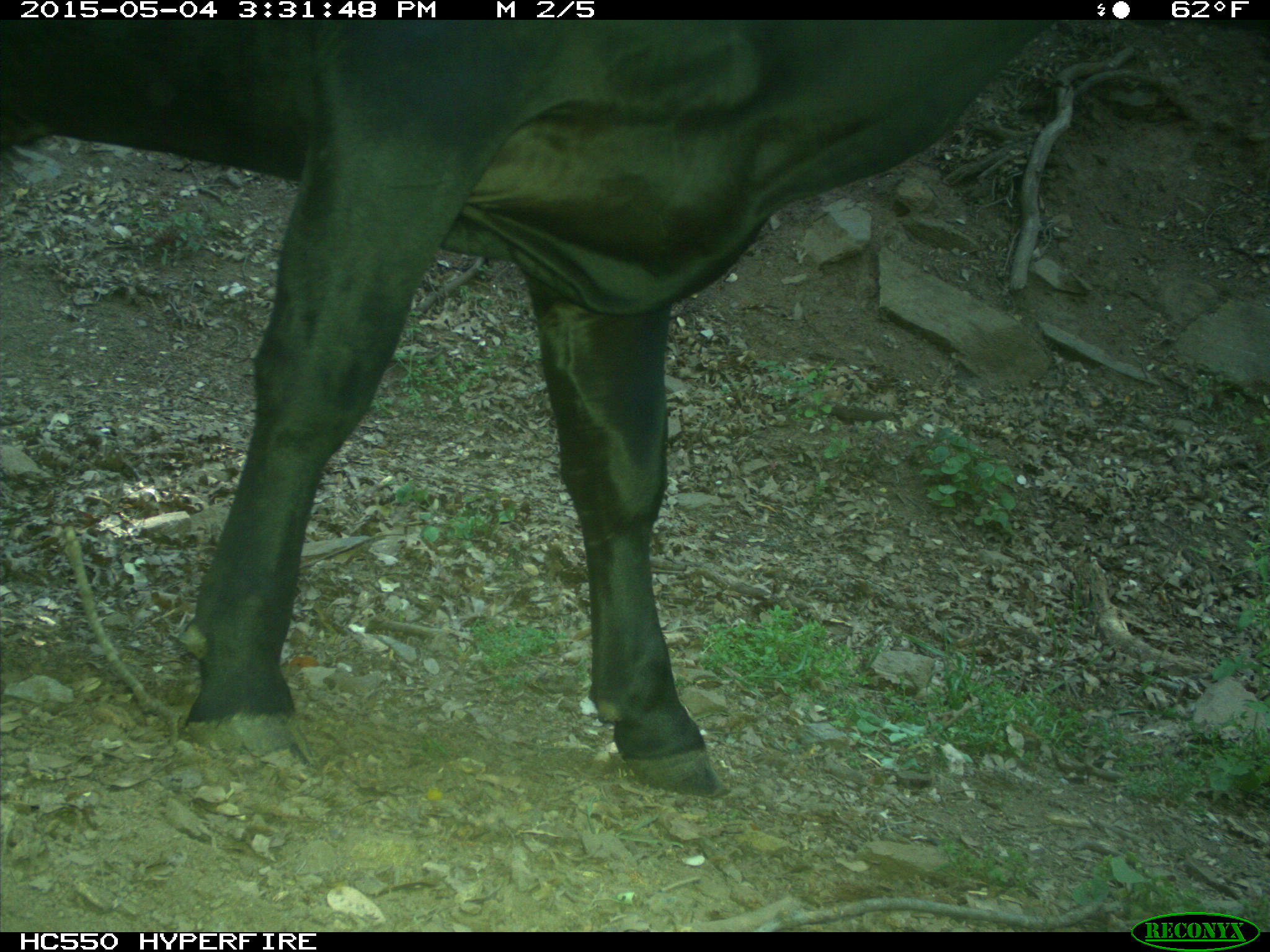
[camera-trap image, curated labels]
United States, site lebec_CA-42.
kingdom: Animalia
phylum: Chordata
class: Mammalia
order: Artiodactyla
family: Bovidae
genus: Bos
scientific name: Bos taurus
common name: domestic cow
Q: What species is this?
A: Bos taurus (domestic cow).